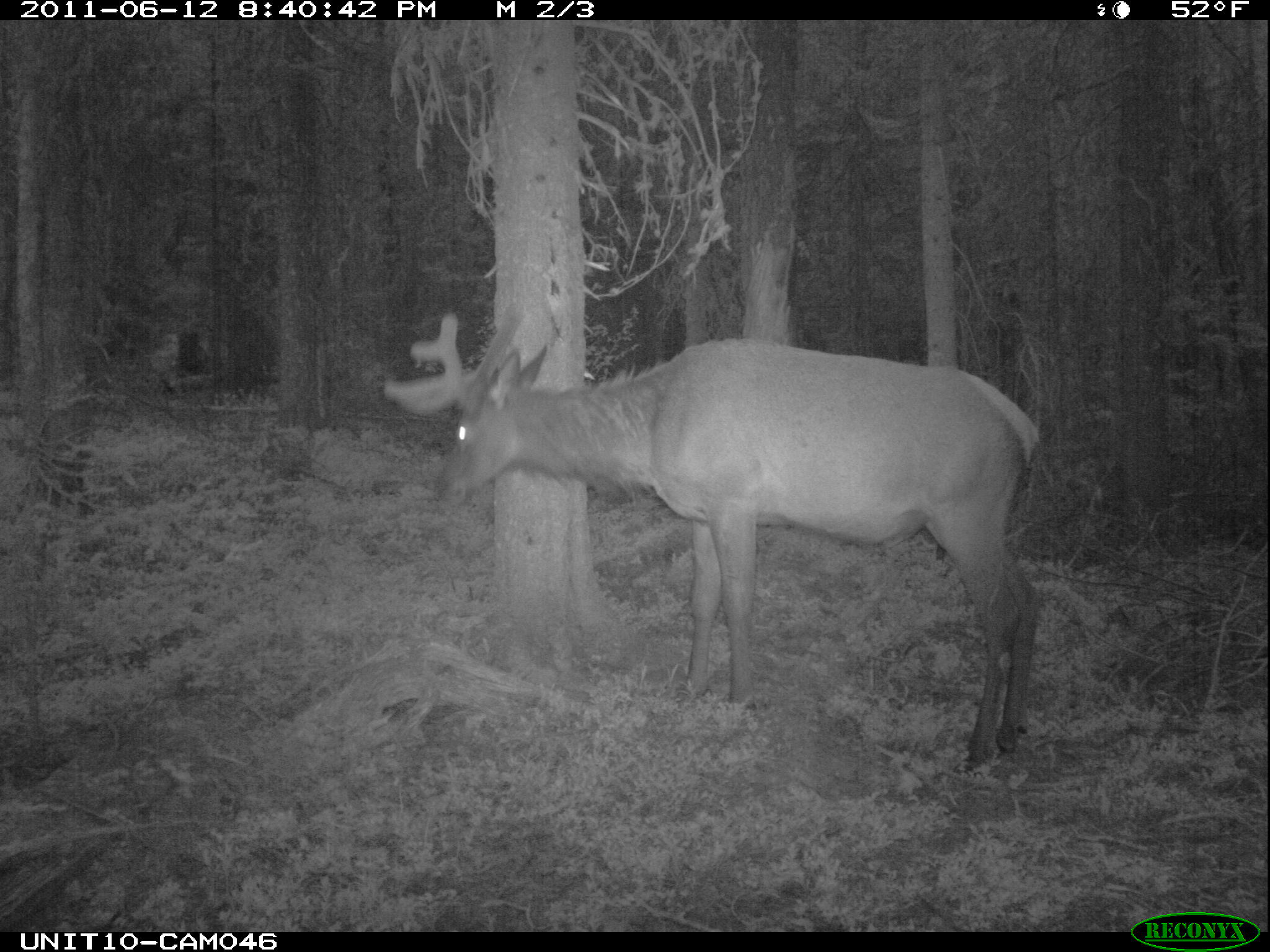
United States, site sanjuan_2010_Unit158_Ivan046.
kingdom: Animalia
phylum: Chordata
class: Mammalia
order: Artiodactyla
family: Cervidae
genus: Cervus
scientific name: Cervus elaphus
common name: red deer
Cervus elaphus (red deer).